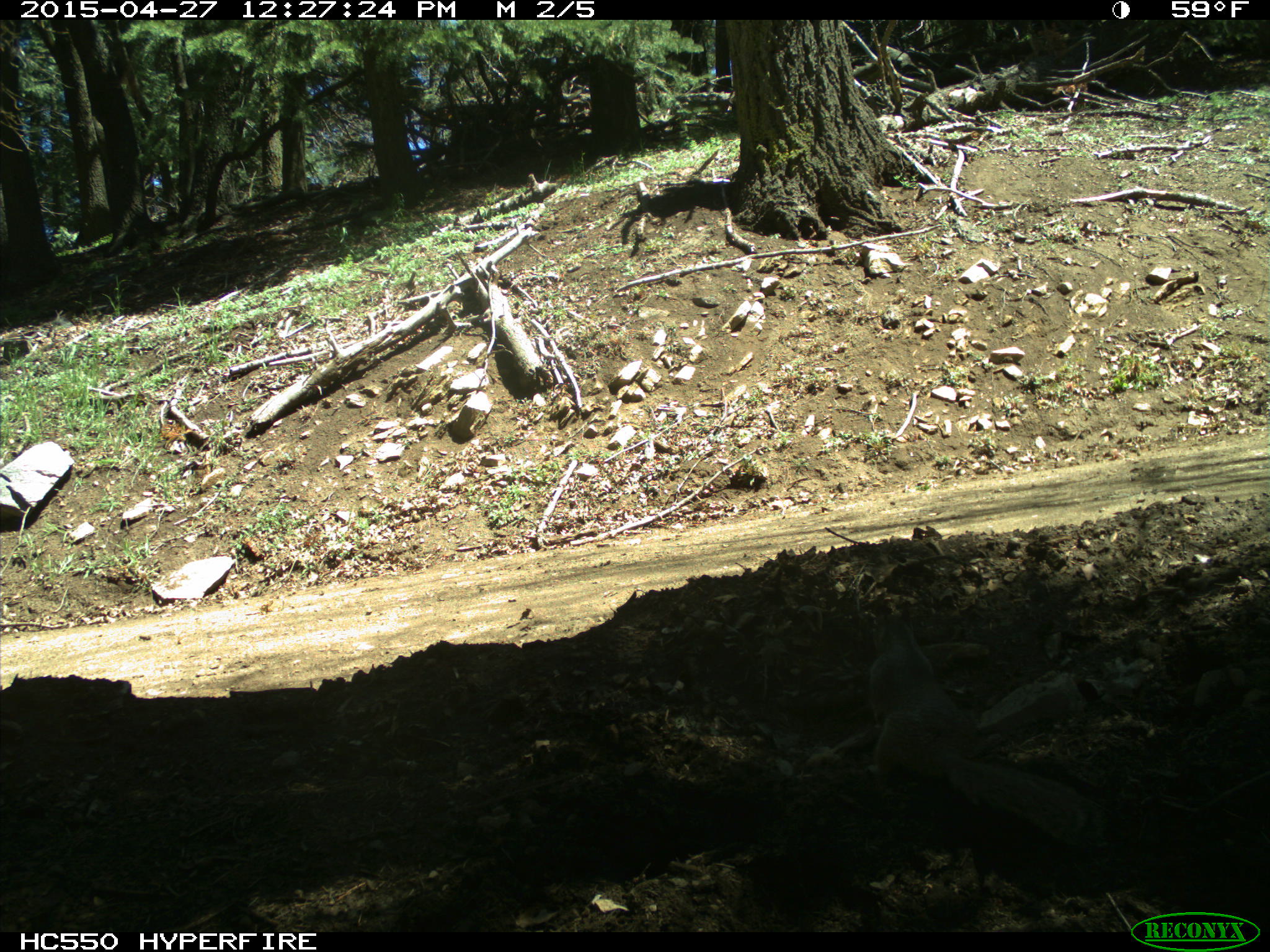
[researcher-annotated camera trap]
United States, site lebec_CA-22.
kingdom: Animalia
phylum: Chordata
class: Mammalia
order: Rodentia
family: Sciuridae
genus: Otospermophilus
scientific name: Otospermophilus beecheyi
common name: california ground squirrel